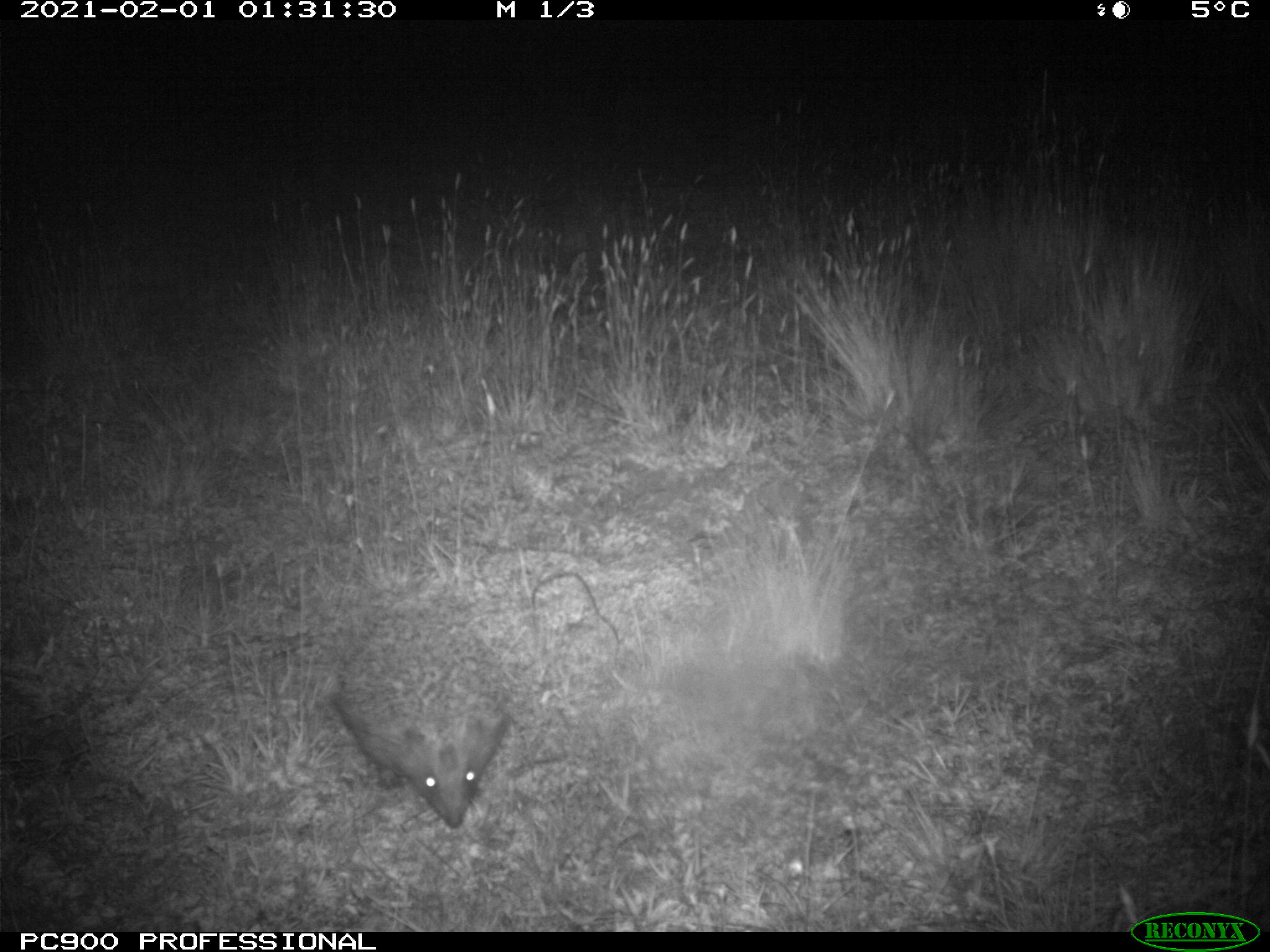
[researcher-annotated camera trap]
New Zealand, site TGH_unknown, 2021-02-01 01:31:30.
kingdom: Animalia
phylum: Chordata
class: Mammalia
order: Eulipotyphla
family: Erinaceidae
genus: Erinaceus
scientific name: Erinaceus europaeus europaeus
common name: european hedgehog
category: hedgehog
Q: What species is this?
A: Hedgehog (european hedgehog) (Erinaceus europaeus europaeus).